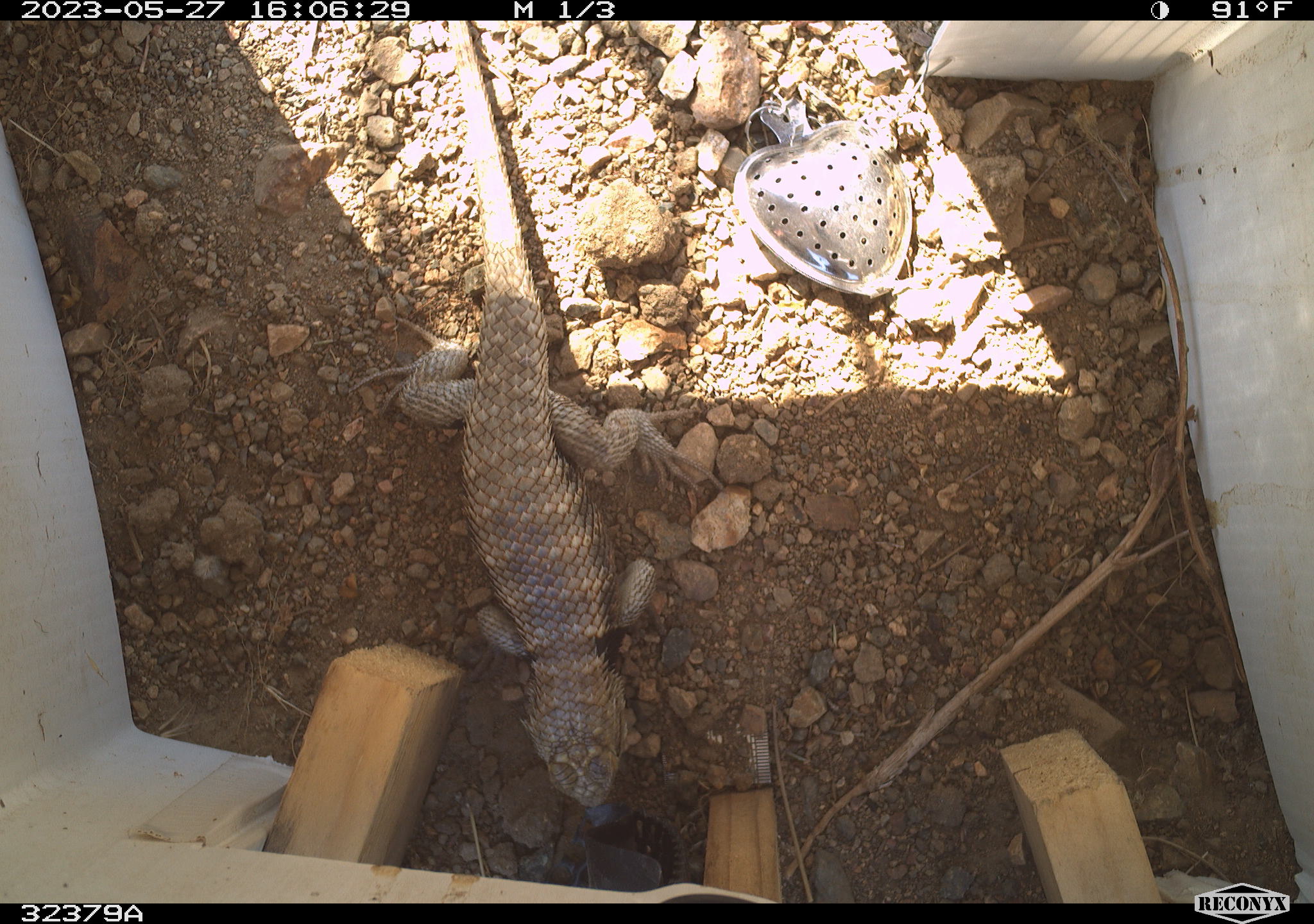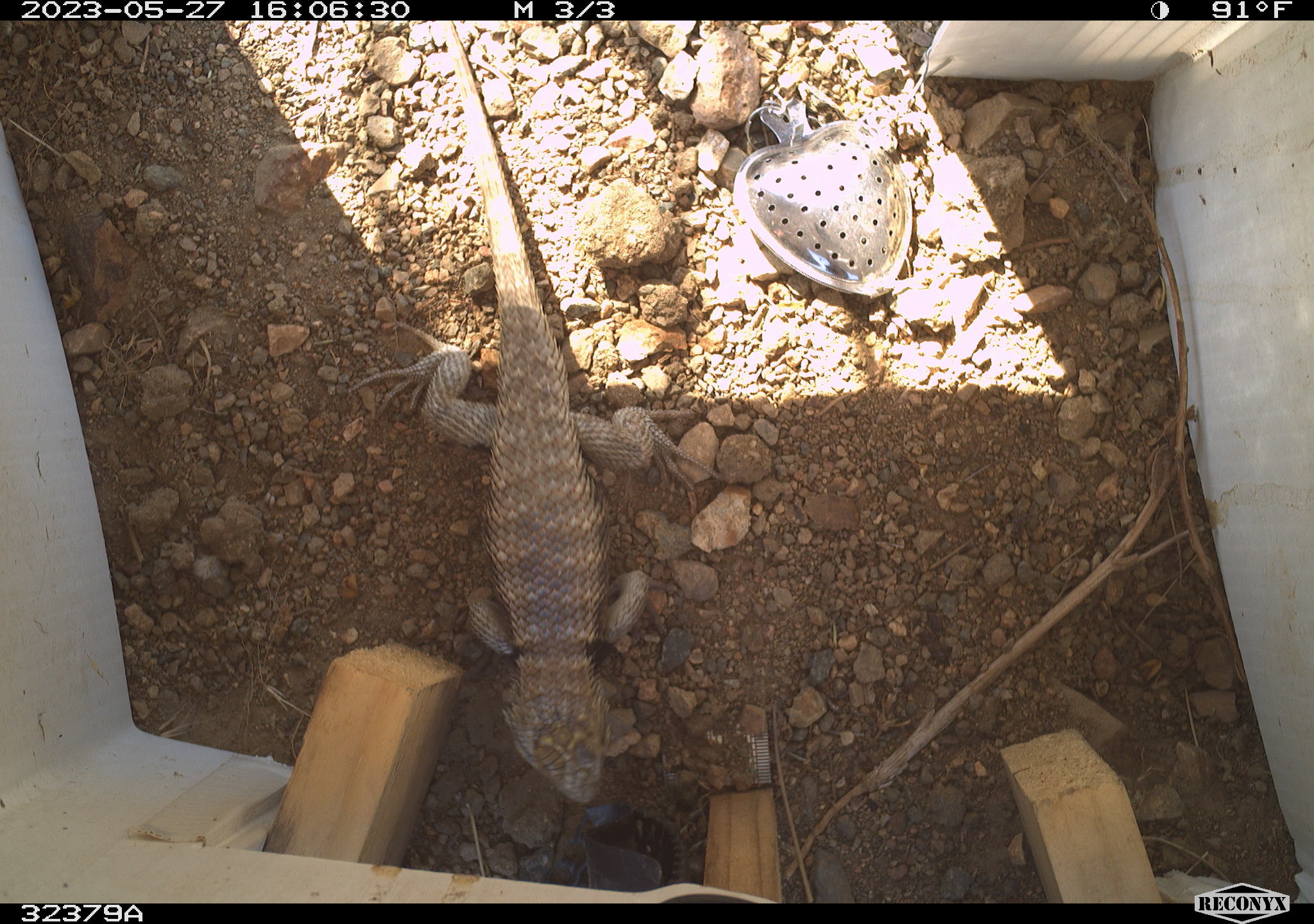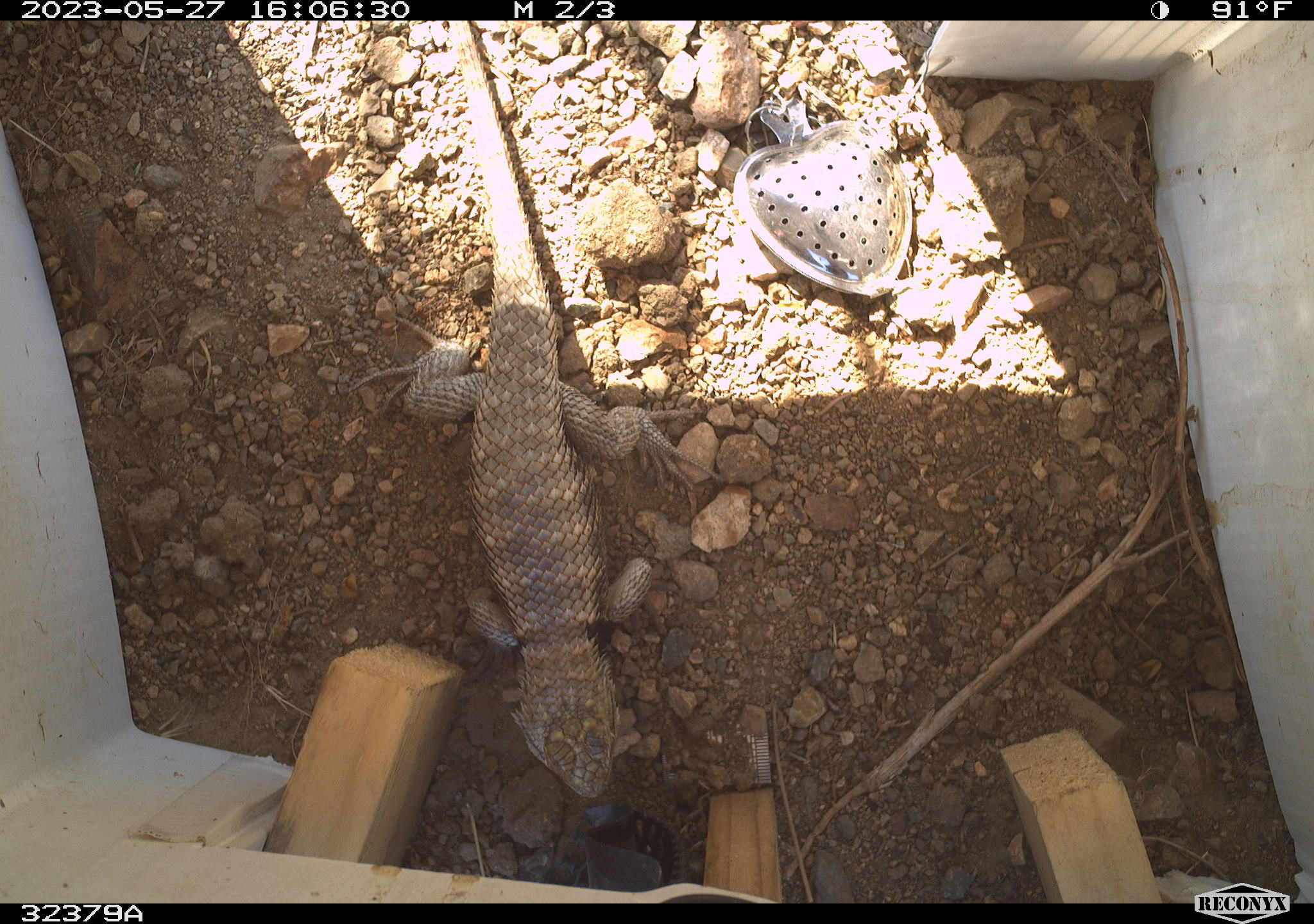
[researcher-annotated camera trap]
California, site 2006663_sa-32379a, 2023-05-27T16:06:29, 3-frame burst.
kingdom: Animalia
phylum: Chordata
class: Reptilia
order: Squamata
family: Phrynosomatidae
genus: Sceloporus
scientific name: Sceloporus uniformis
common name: yellow-backed spiny lizard